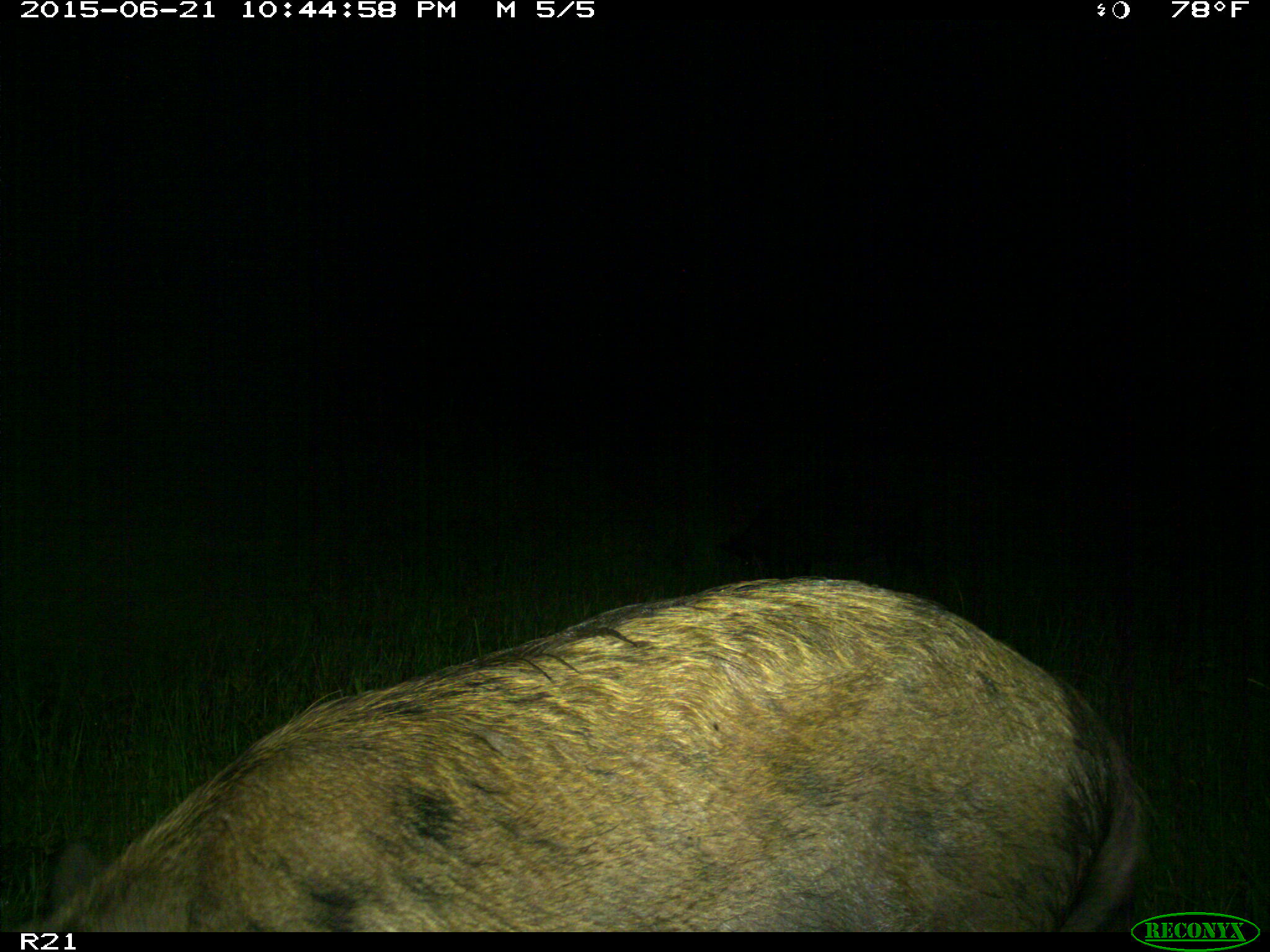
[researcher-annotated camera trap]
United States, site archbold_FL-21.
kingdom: Animalia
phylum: Chordata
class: Mammalia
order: Artiodactyla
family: Suidae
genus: Sus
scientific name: Sus scrofa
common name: wild boar